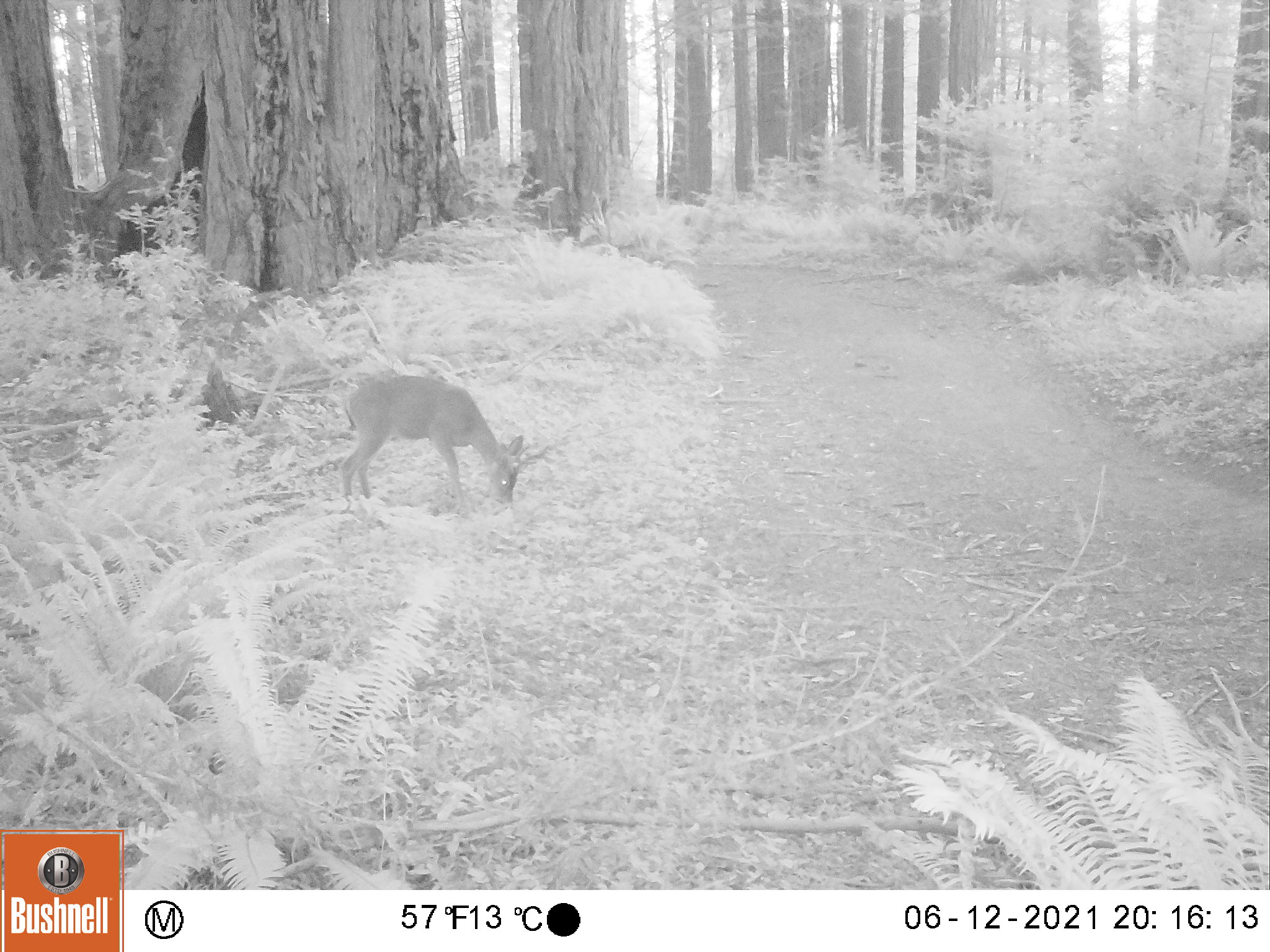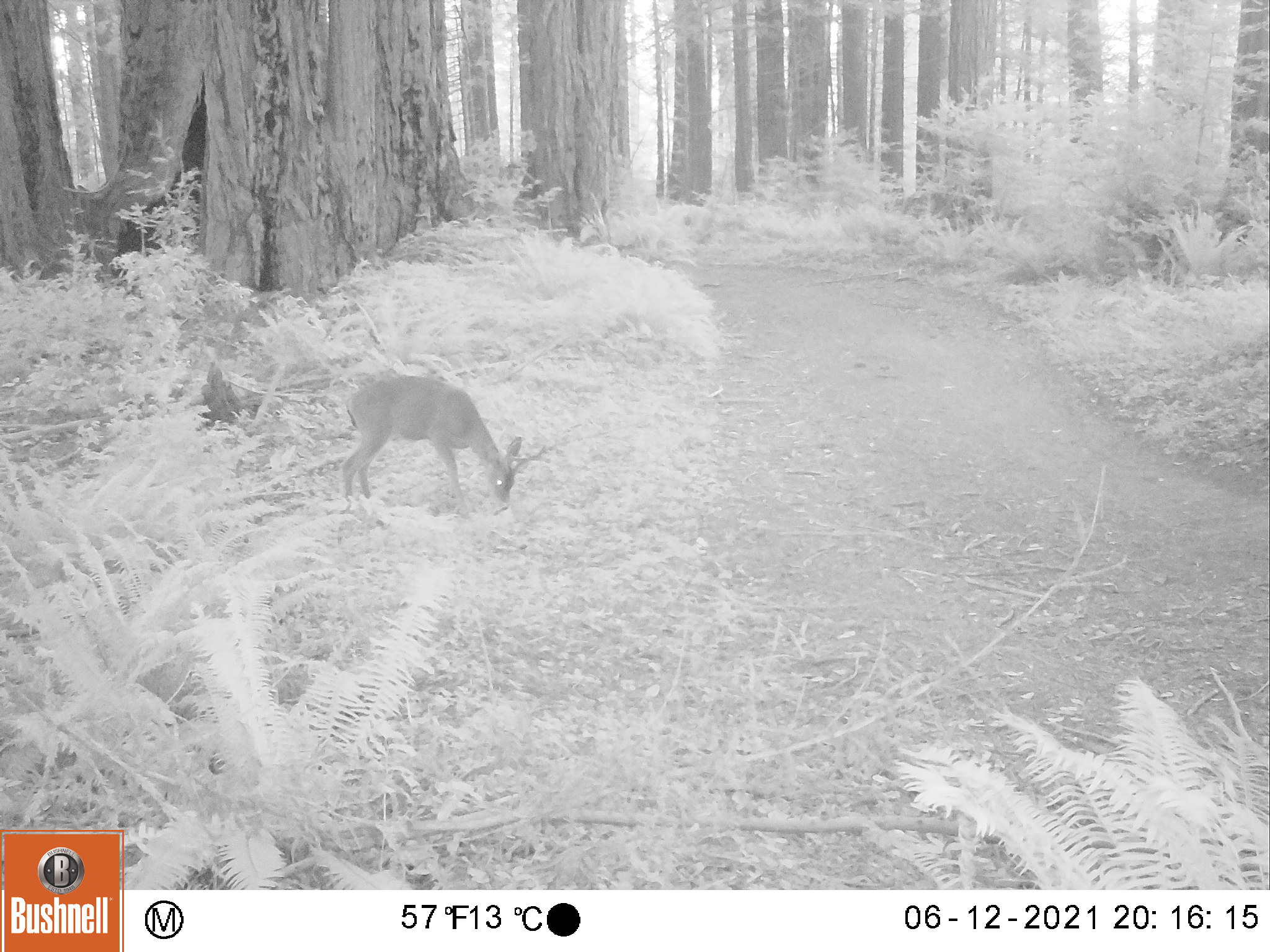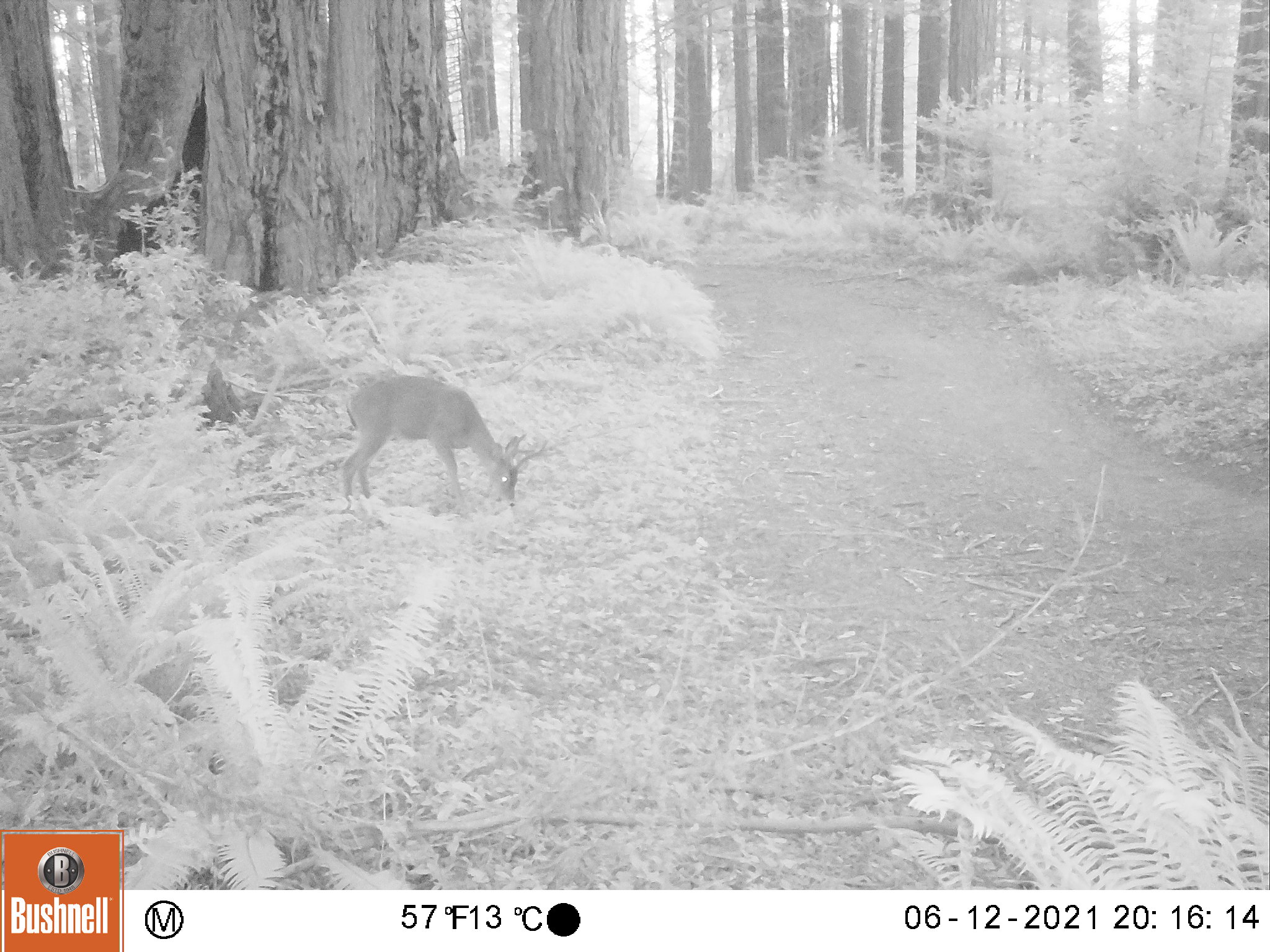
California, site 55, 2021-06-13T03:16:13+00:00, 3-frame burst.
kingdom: Animalia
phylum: Chordata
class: Mammalia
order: Artiodactyla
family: Cervidae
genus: Odocoileus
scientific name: Odocoileus hemionus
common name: mule deer